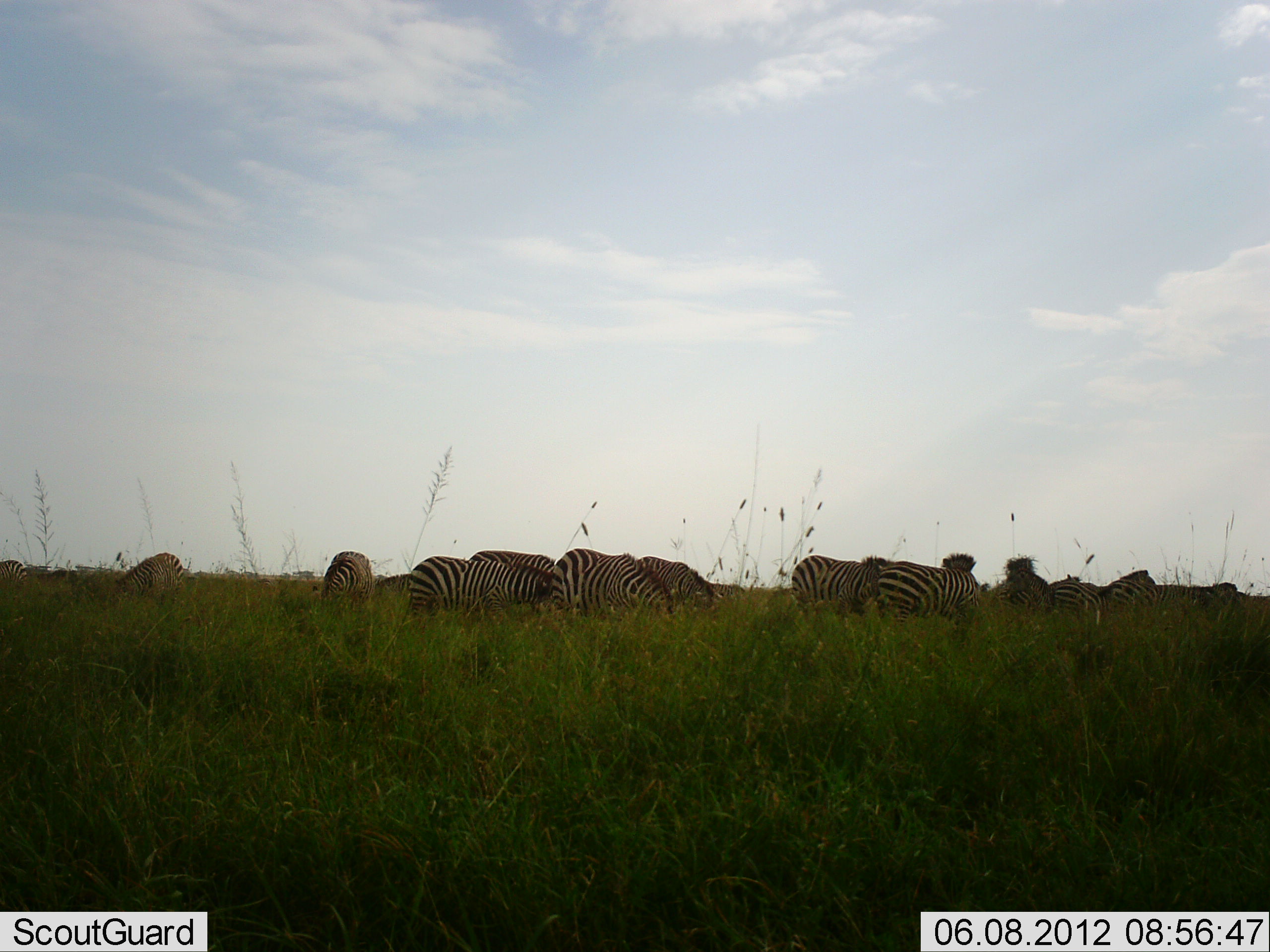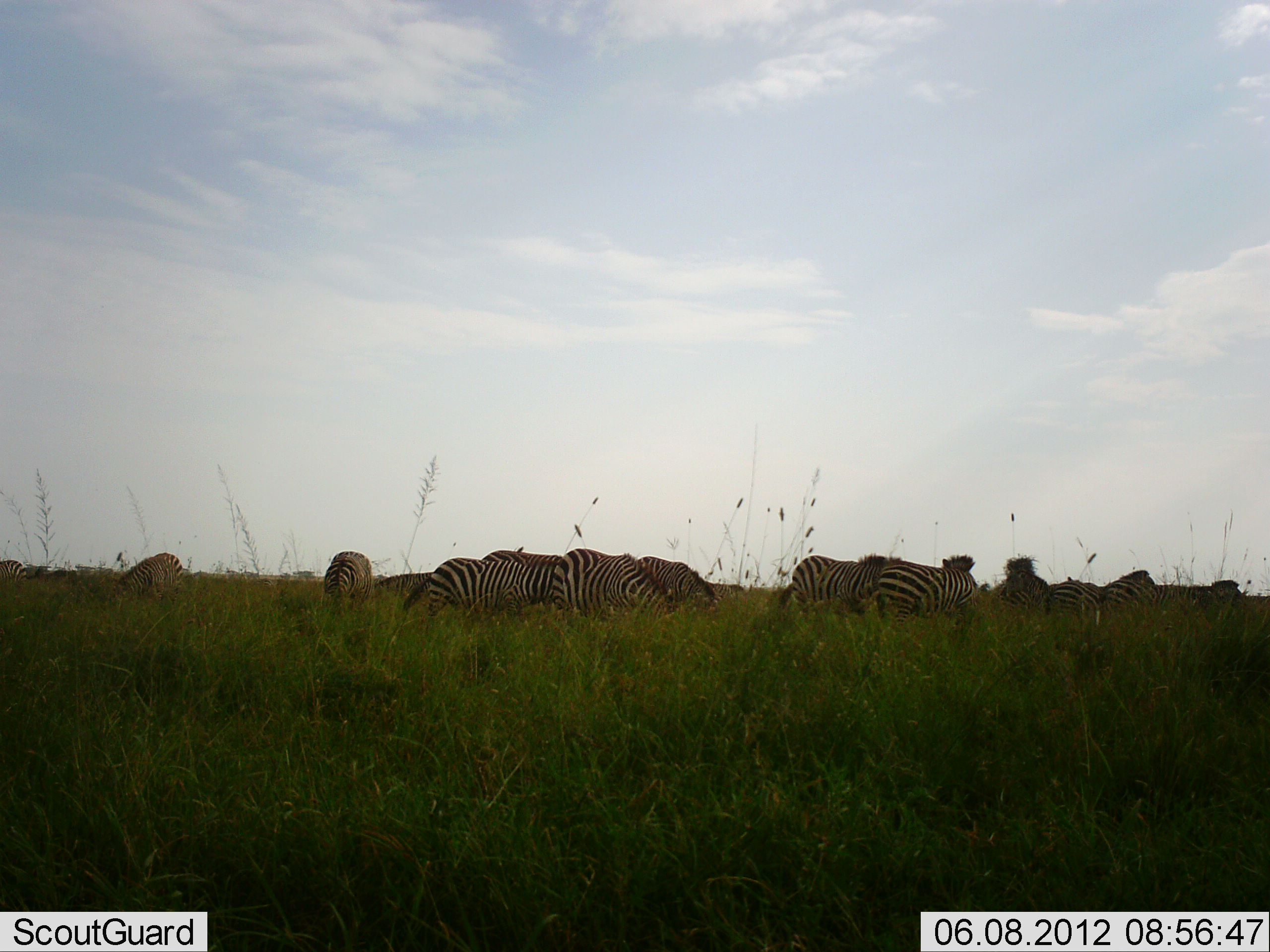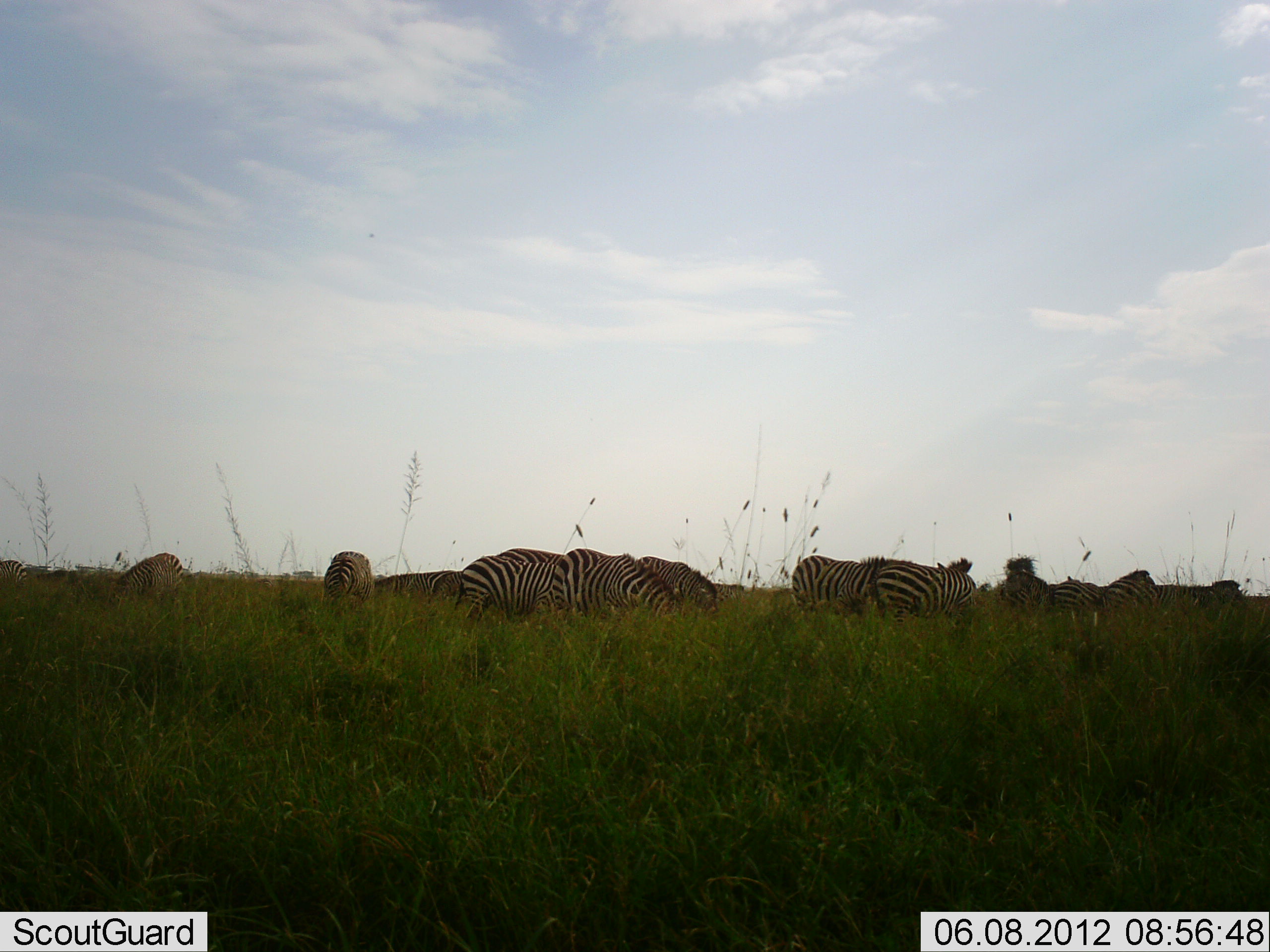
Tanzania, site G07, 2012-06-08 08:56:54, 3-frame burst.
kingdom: Animalia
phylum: Chordata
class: Mammalia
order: Perissodactyla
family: Equidae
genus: Equus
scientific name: Equus quagga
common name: plains zebra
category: zebra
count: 11-50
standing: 40%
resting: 0%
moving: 30%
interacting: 0%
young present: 0%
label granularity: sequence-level